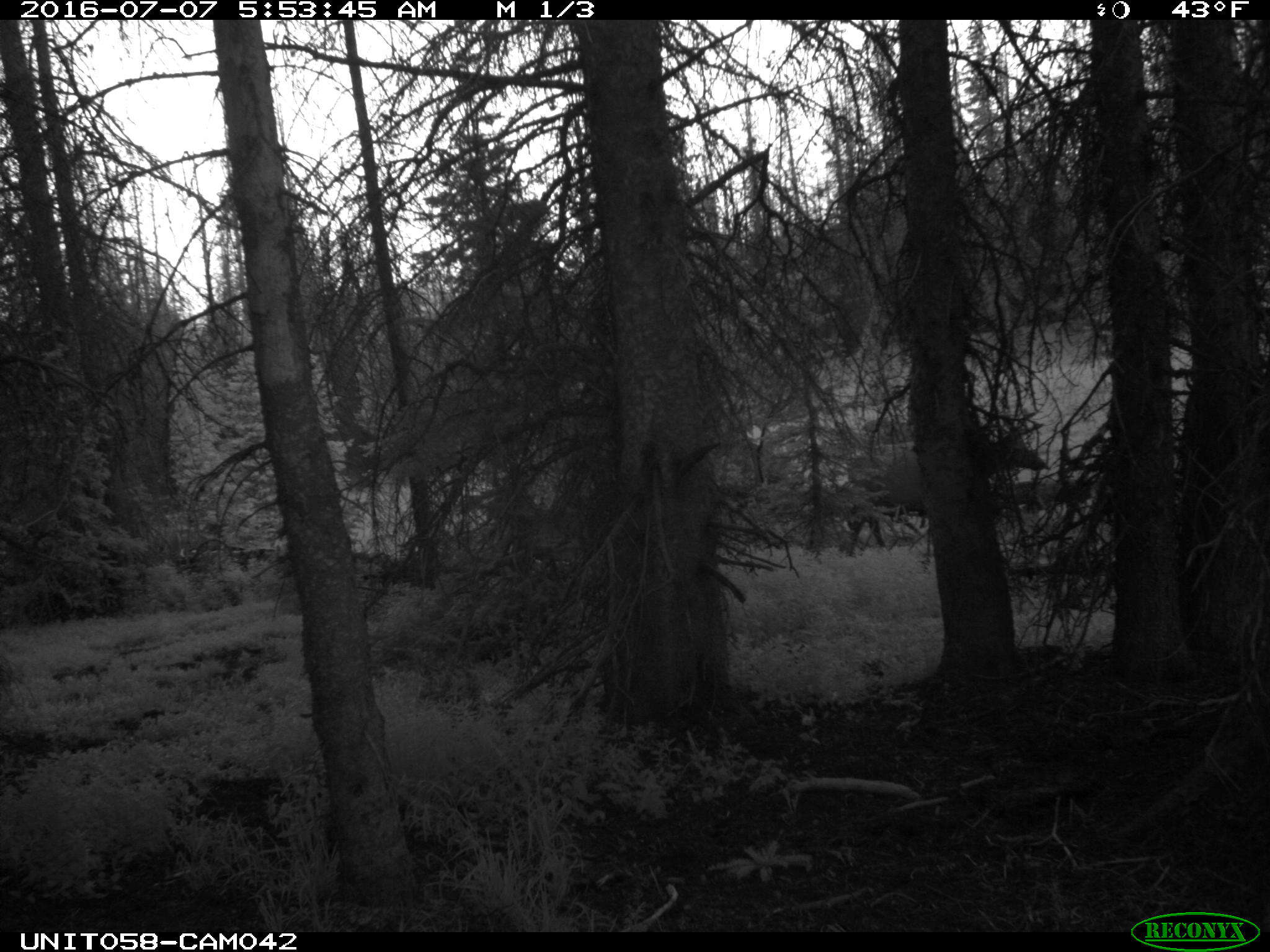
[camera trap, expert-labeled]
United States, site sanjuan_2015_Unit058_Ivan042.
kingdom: Animalia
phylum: Chordata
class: Mammalia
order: Artiodactyla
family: Cervidae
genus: Cervus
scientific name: Cervus elaphus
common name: red deer